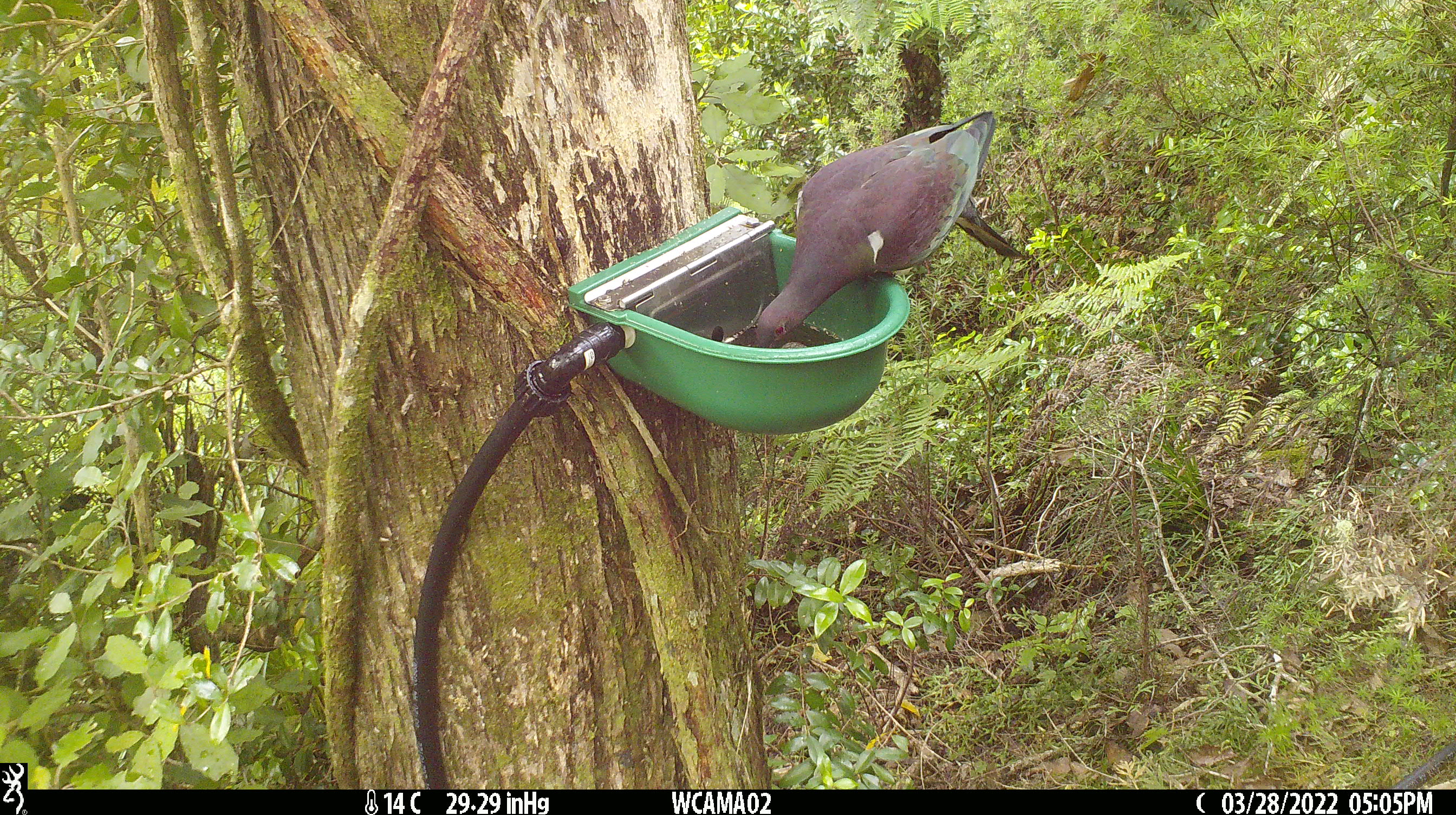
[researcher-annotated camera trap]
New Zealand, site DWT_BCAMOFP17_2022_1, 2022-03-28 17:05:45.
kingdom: Animalia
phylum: Chordata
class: Aves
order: Columbiformes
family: Columbidae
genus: Hemiphaga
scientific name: Hemiphaga novaeseelandiae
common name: new zealand pigeon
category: kereru